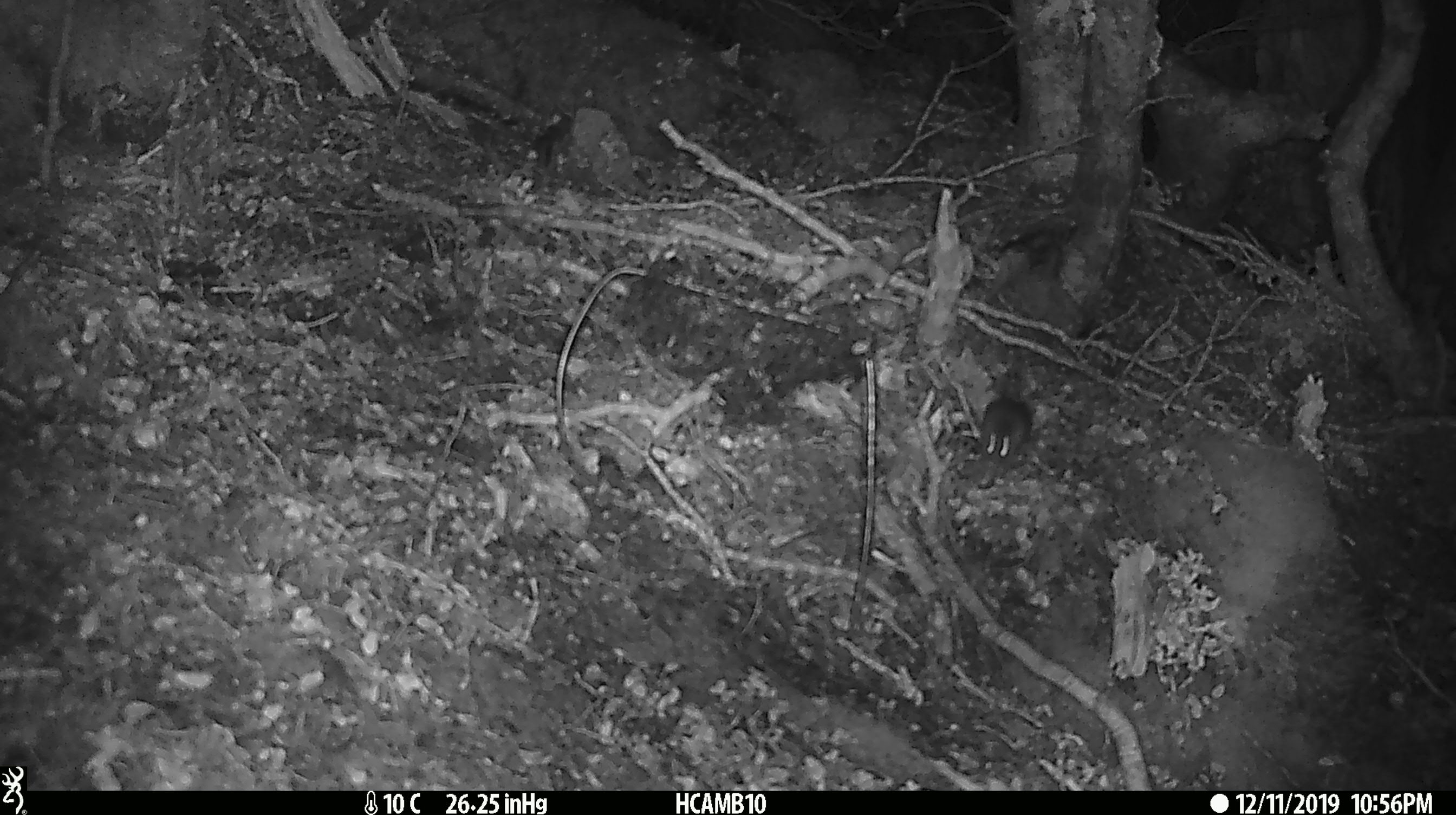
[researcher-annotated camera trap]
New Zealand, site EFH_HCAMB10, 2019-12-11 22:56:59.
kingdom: Animalia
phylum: Chordata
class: Mammalia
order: Rodentia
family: Muridae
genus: Mus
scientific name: Mus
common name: mouse